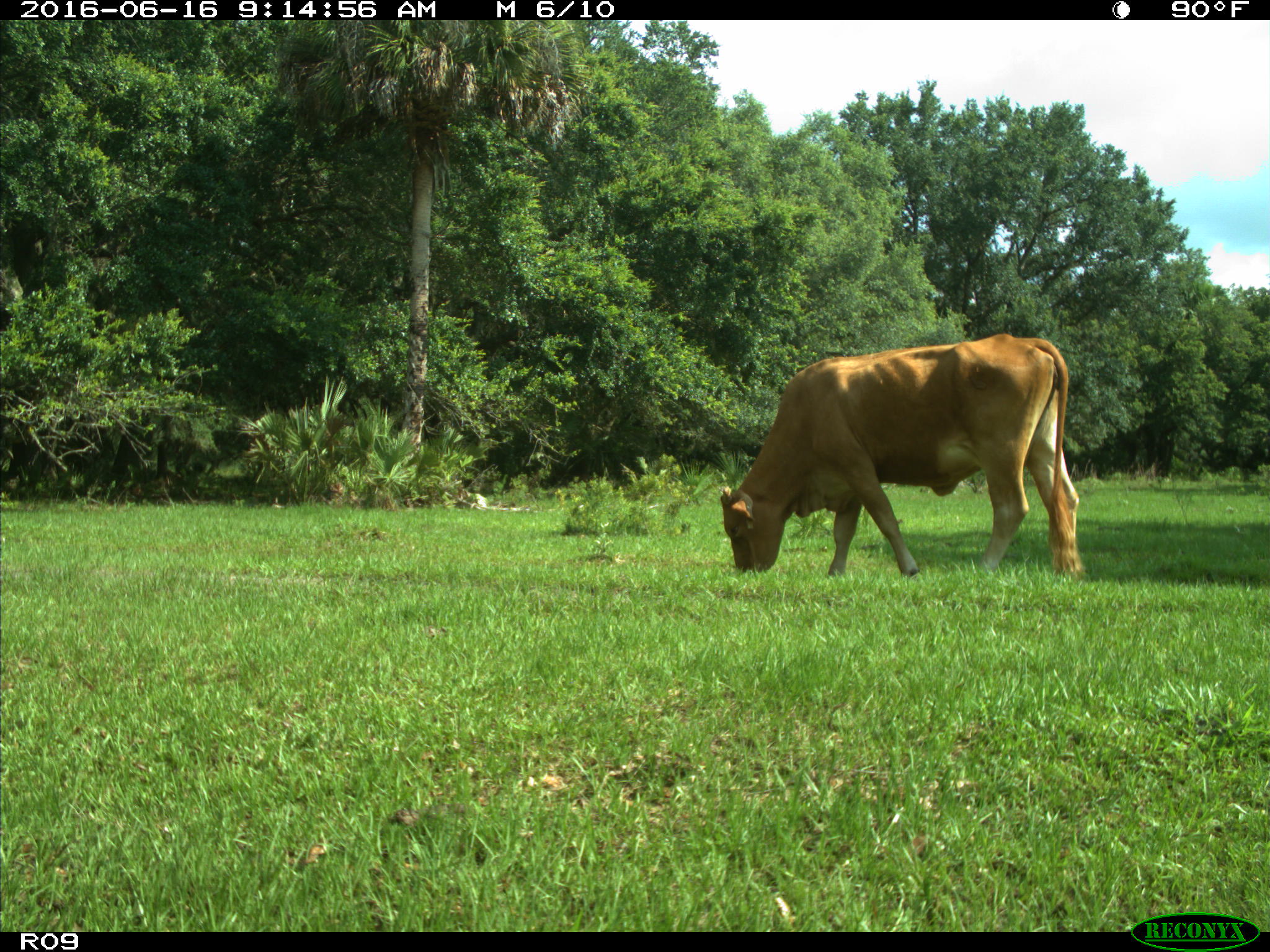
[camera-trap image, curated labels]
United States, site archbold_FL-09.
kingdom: Animalia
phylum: Chordata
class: Mammalia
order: Artiodactyla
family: Bovidae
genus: Bos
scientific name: Bos taurus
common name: domestic cow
Bos taurus (domestic cow).